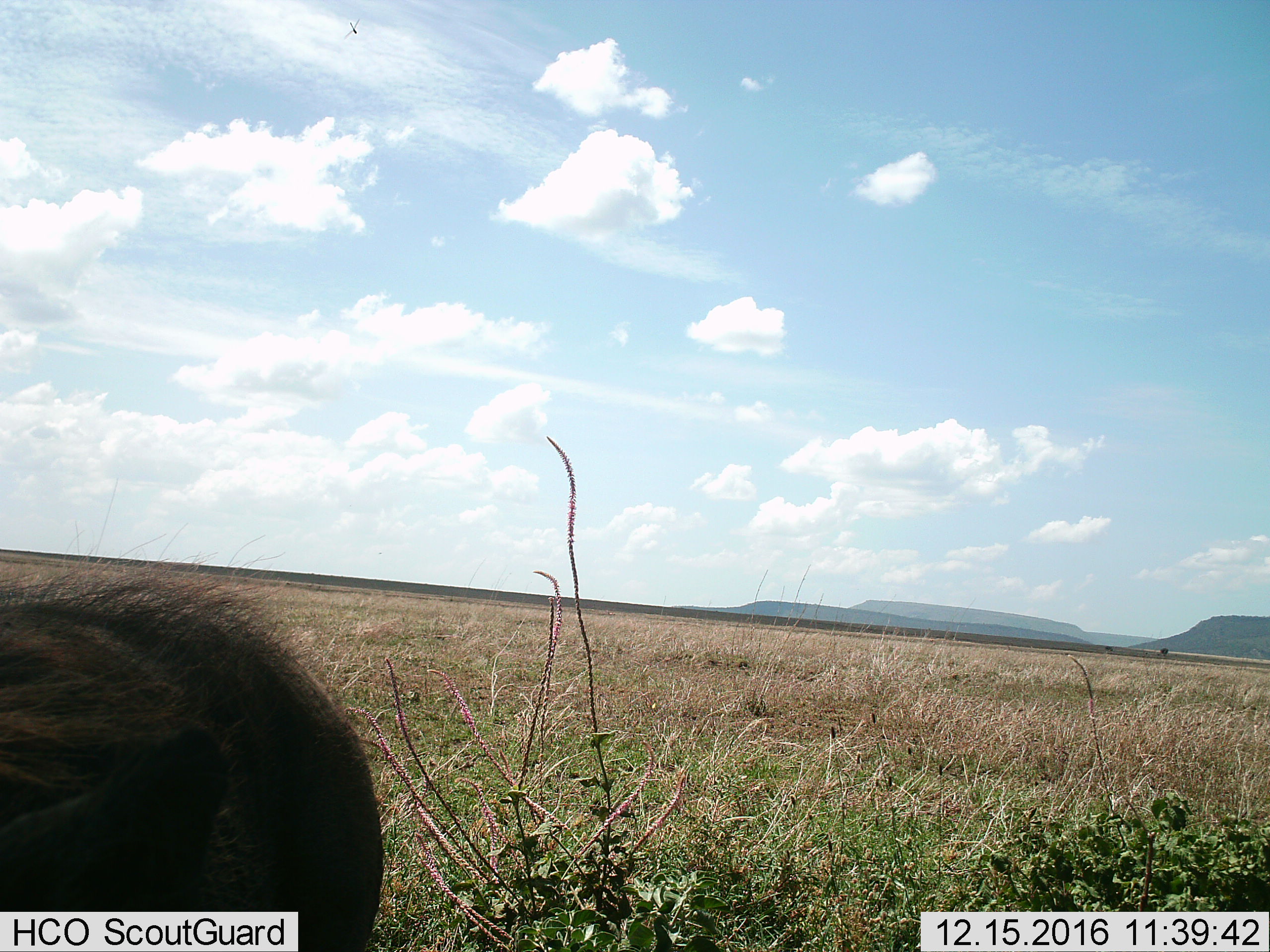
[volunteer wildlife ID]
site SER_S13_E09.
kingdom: Animalia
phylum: Chordata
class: Mammalia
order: Artiodactyla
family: Suidae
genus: Phacochoerus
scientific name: Phacochoerus africanus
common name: warthog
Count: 1.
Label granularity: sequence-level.